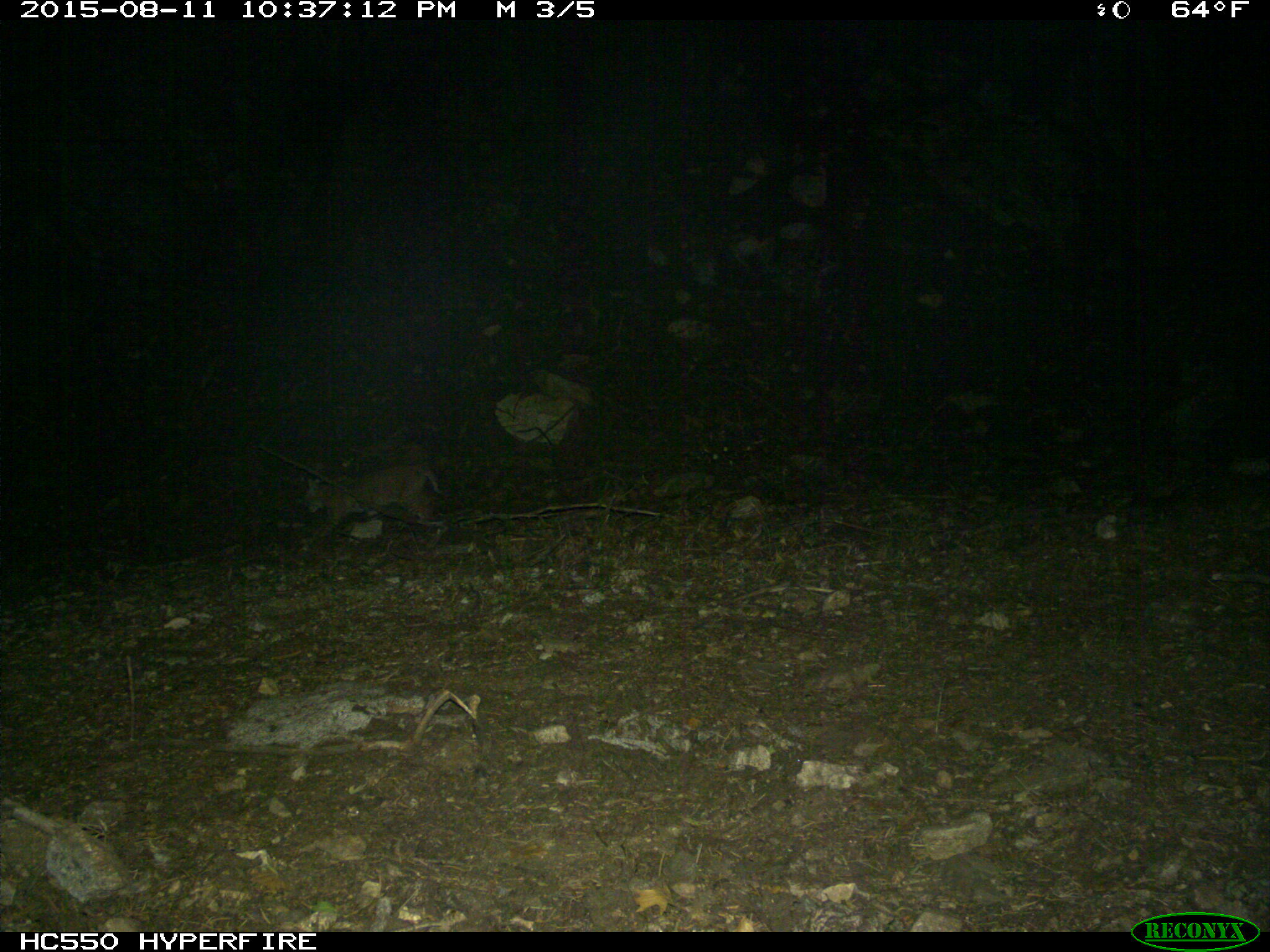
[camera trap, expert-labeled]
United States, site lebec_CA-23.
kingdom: Animalia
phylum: Chordata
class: Mammalia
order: Carnivora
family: Felidae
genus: Lynx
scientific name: Lynx rufus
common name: bobcat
Lynx rufus (bobcat).